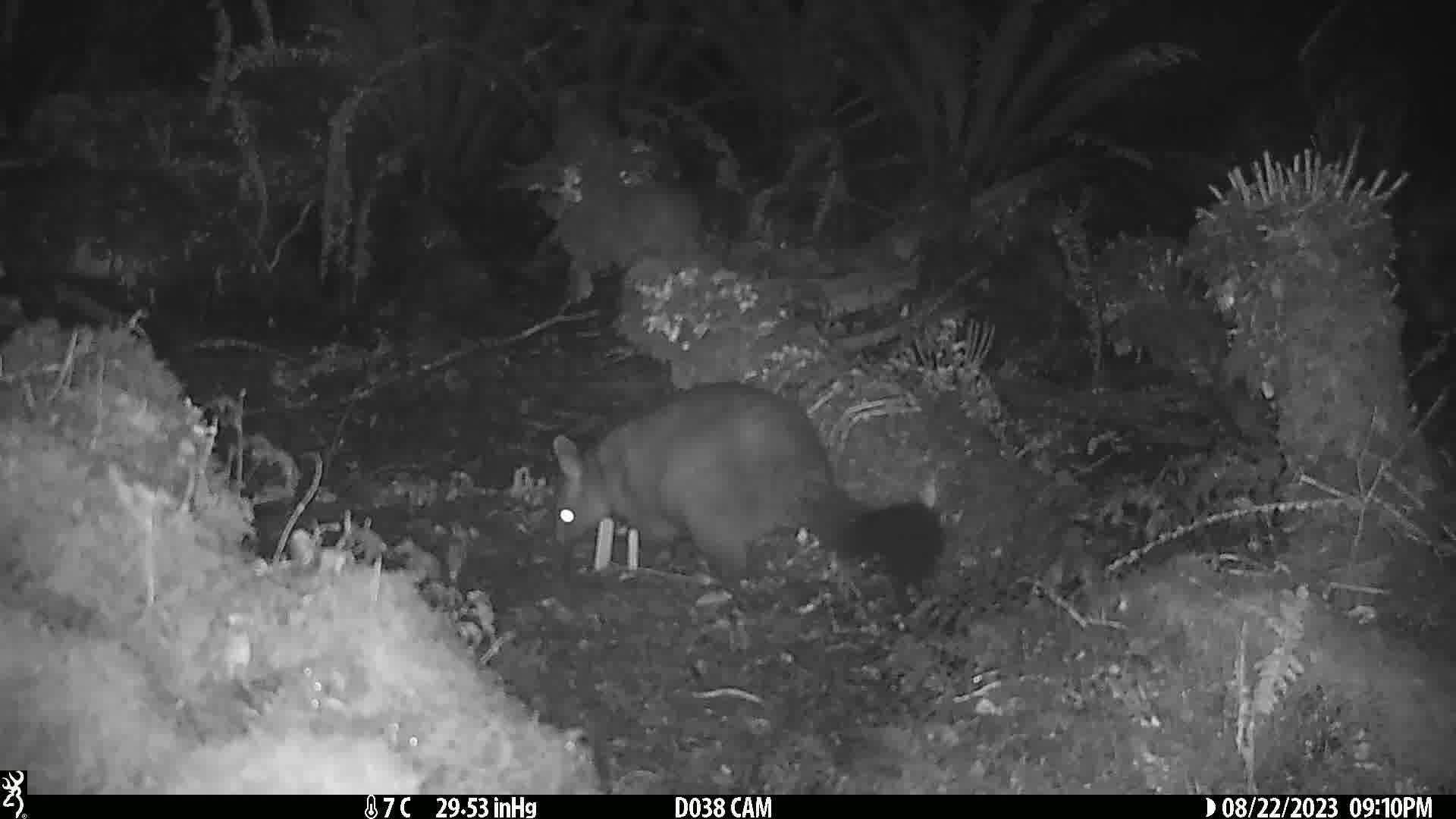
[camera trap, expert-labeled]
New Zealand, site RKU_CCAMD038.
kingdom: Animalia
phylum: Chordata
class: Mammalia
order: Diprotodontia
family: Phalangeridae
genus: Trichosurus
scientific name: Trichosurus vulpecula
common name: common brushtail possum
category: possum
Possum (common brushtail possum) (Trichosurus vulpecula).